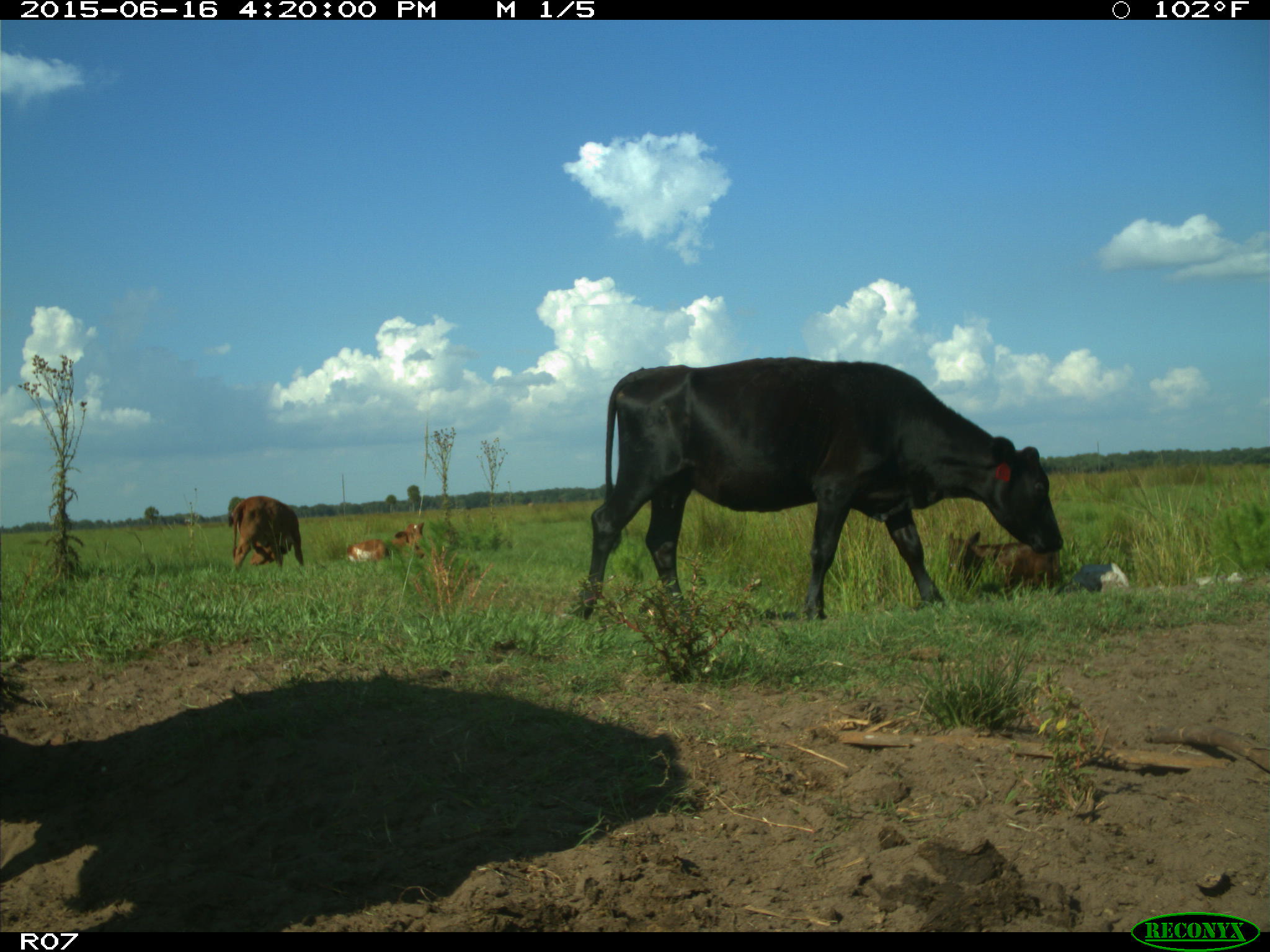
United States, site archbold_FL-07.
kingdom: Animalia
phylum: Chordata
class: Mammalia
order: Artiodactyla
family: Bovidae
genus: Bos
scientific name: Bos taurus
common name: domestic cow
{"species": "Bos taurus (domestic cow)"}